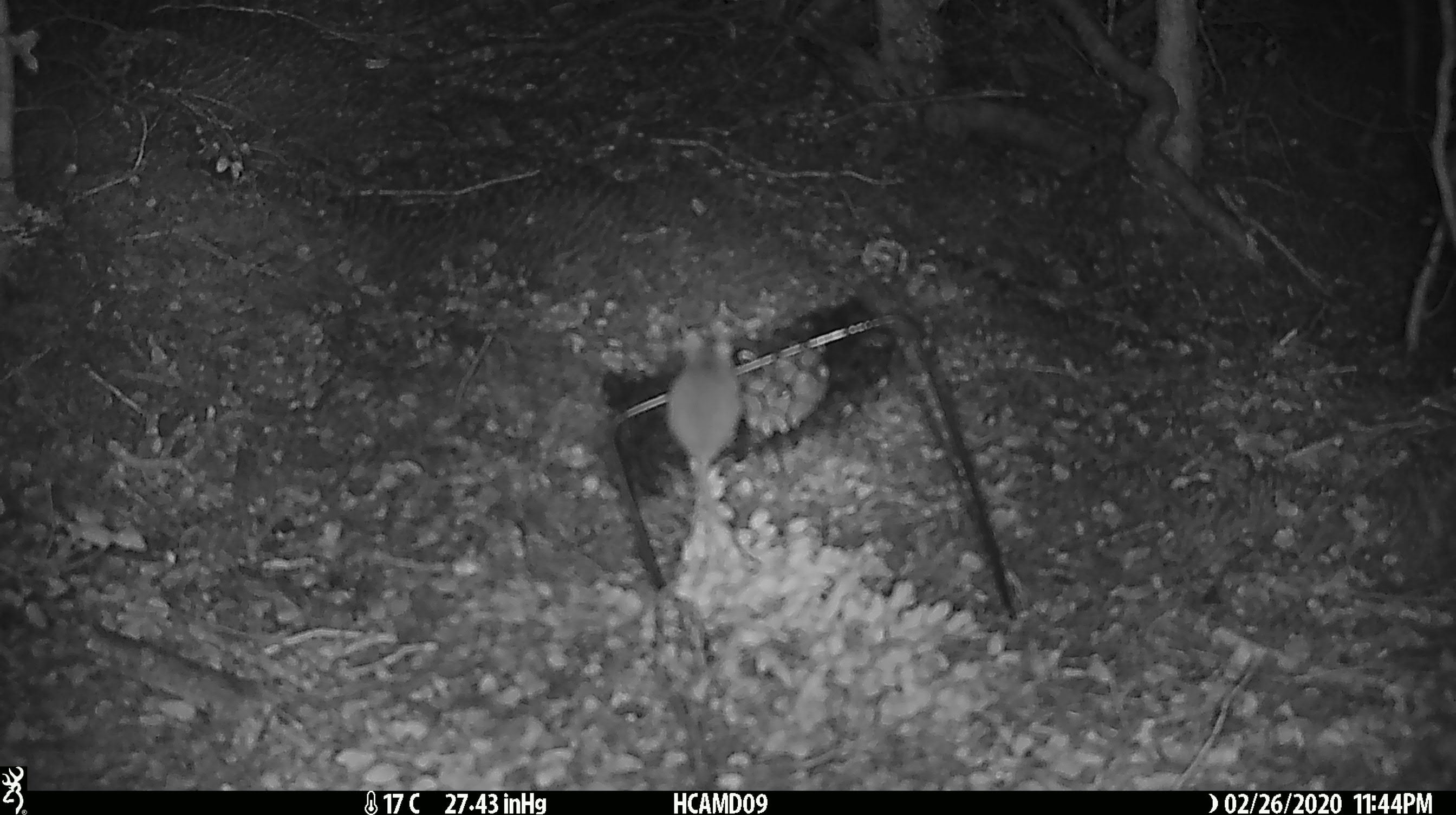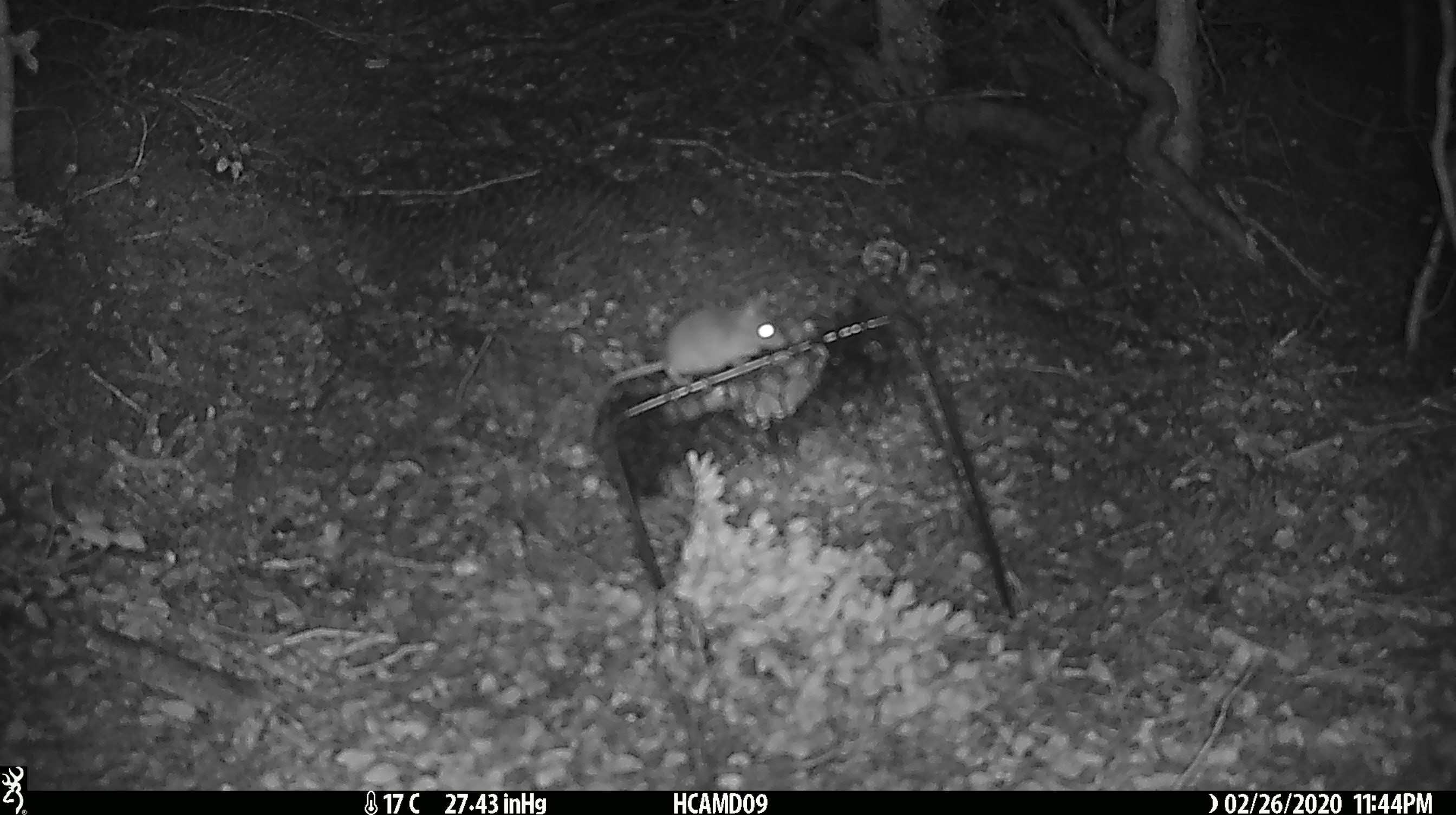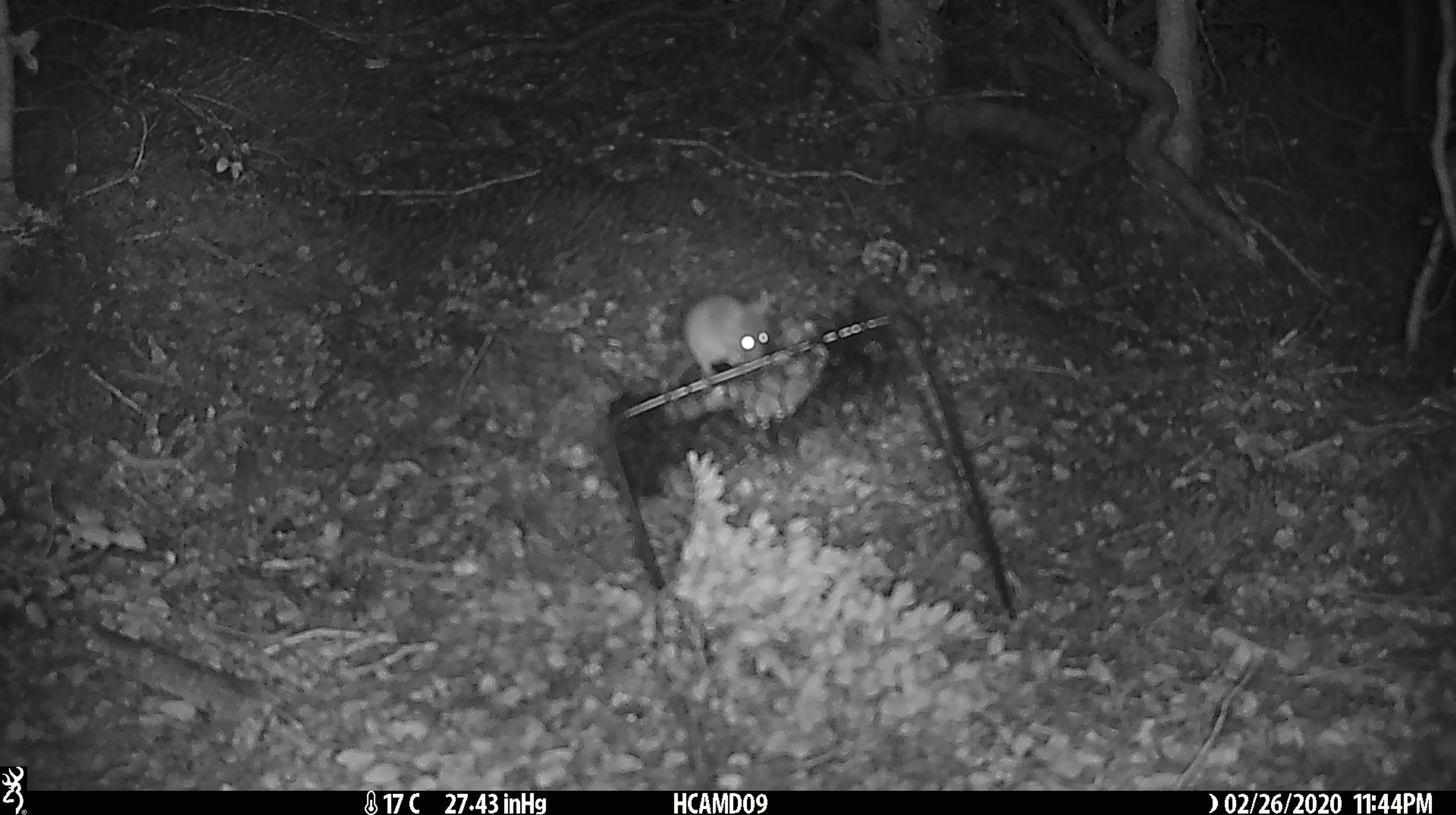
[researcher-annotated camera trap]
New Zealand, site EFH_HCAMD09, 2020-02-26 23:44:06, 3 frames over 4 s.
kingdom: Animalia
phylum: Chordata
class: Mammalia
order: Rodentia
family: Muridae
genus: Mus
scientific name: Mus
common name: mouse